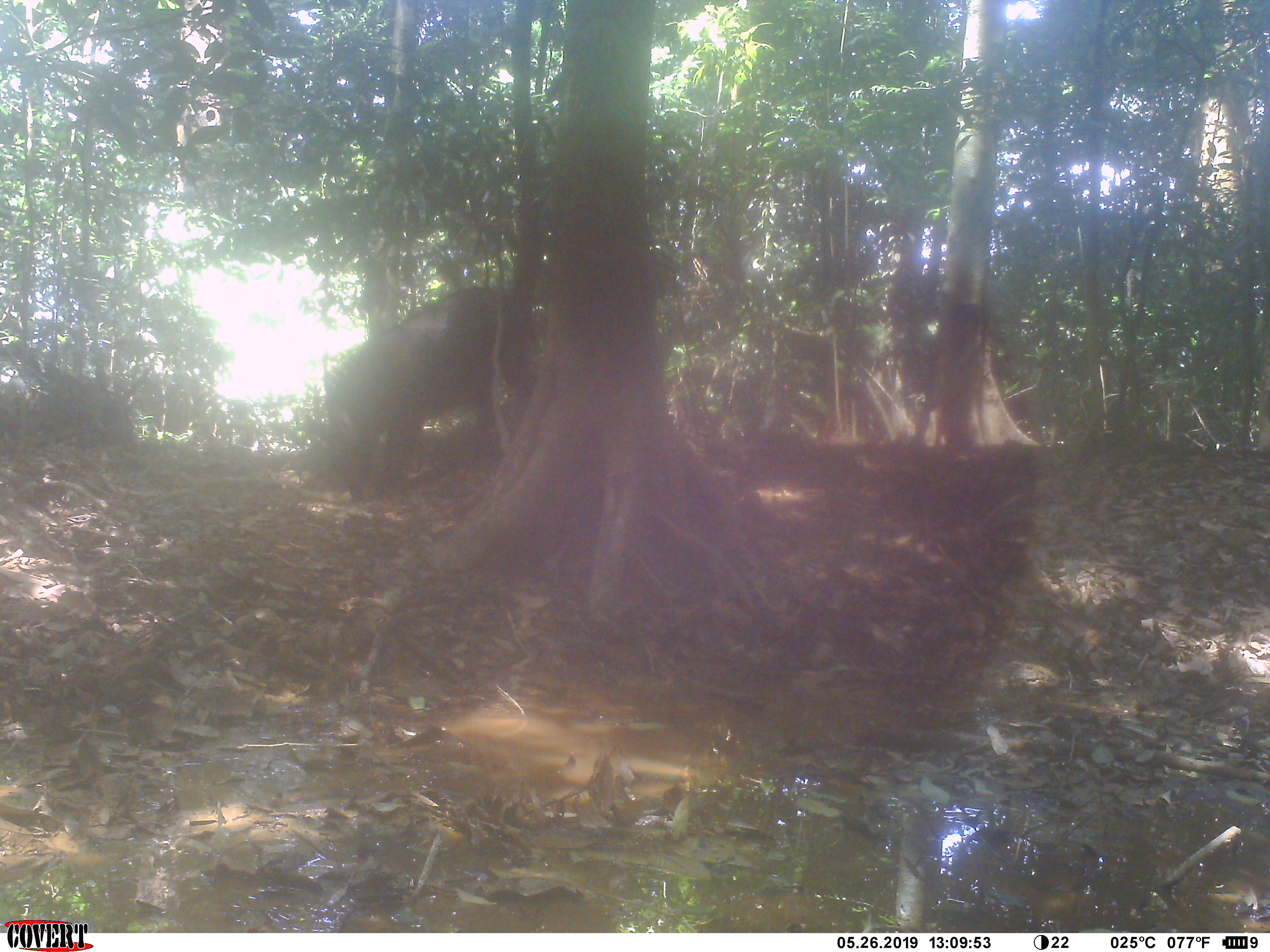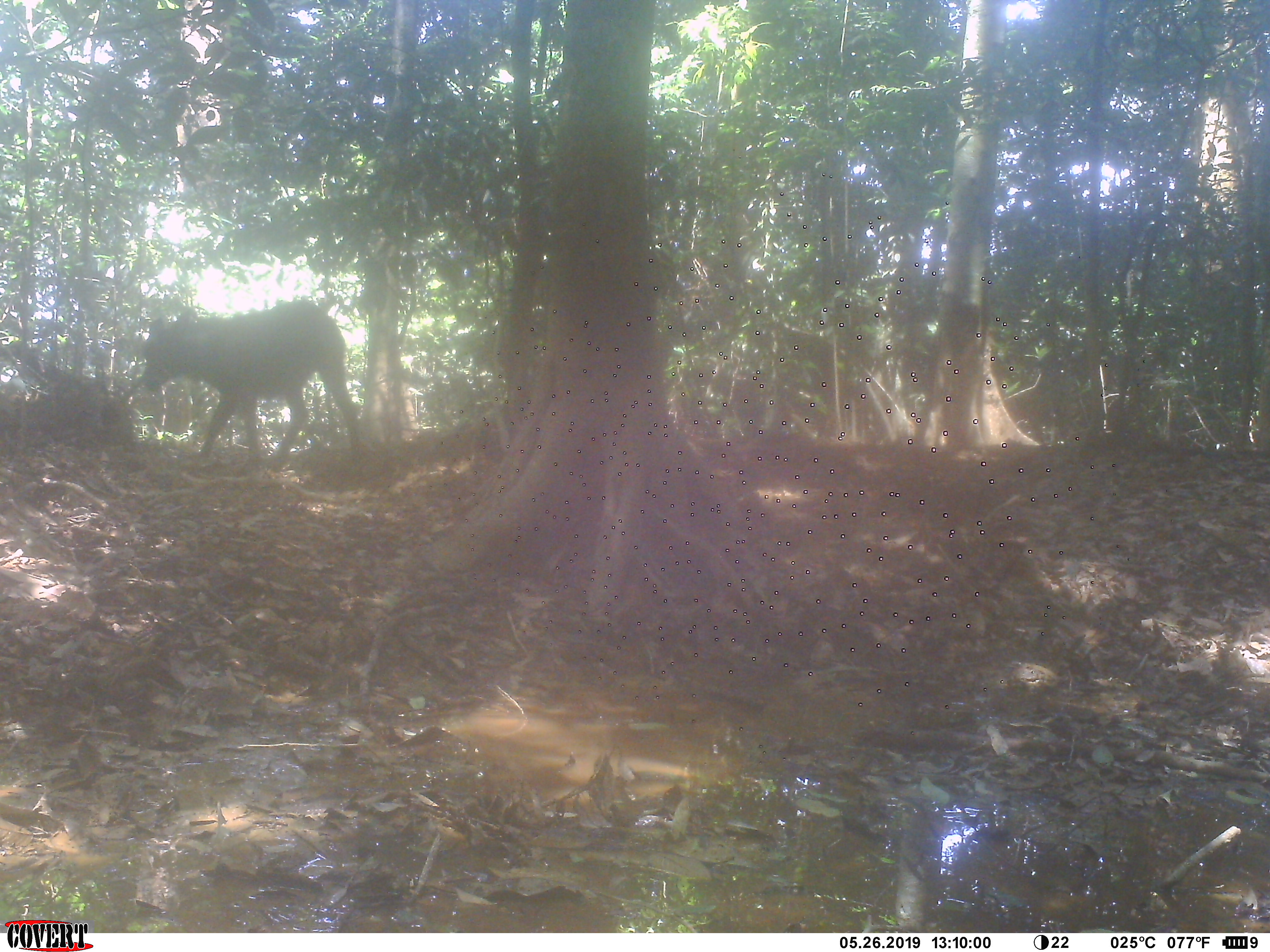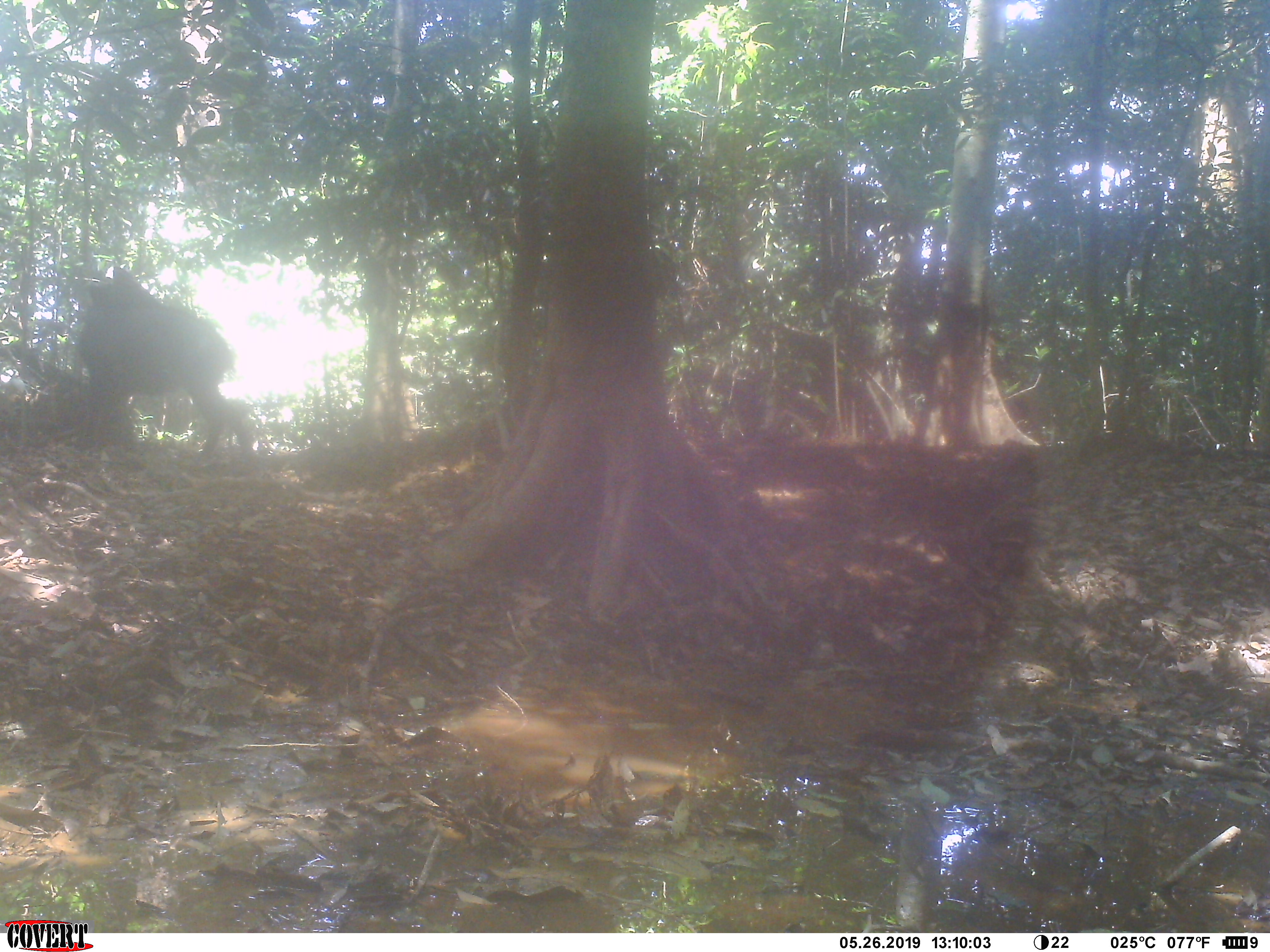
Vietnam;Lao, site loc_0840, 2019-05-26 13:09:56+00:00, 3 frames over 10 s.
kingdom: Animalia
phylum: Chordata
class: Mammalia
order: Artiodactyla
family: Bovidae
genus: Capricornis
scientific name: Capricornis sumatraensis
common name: chinese serow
Chinese serow (Capricornis sumatraensis). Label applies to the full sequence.